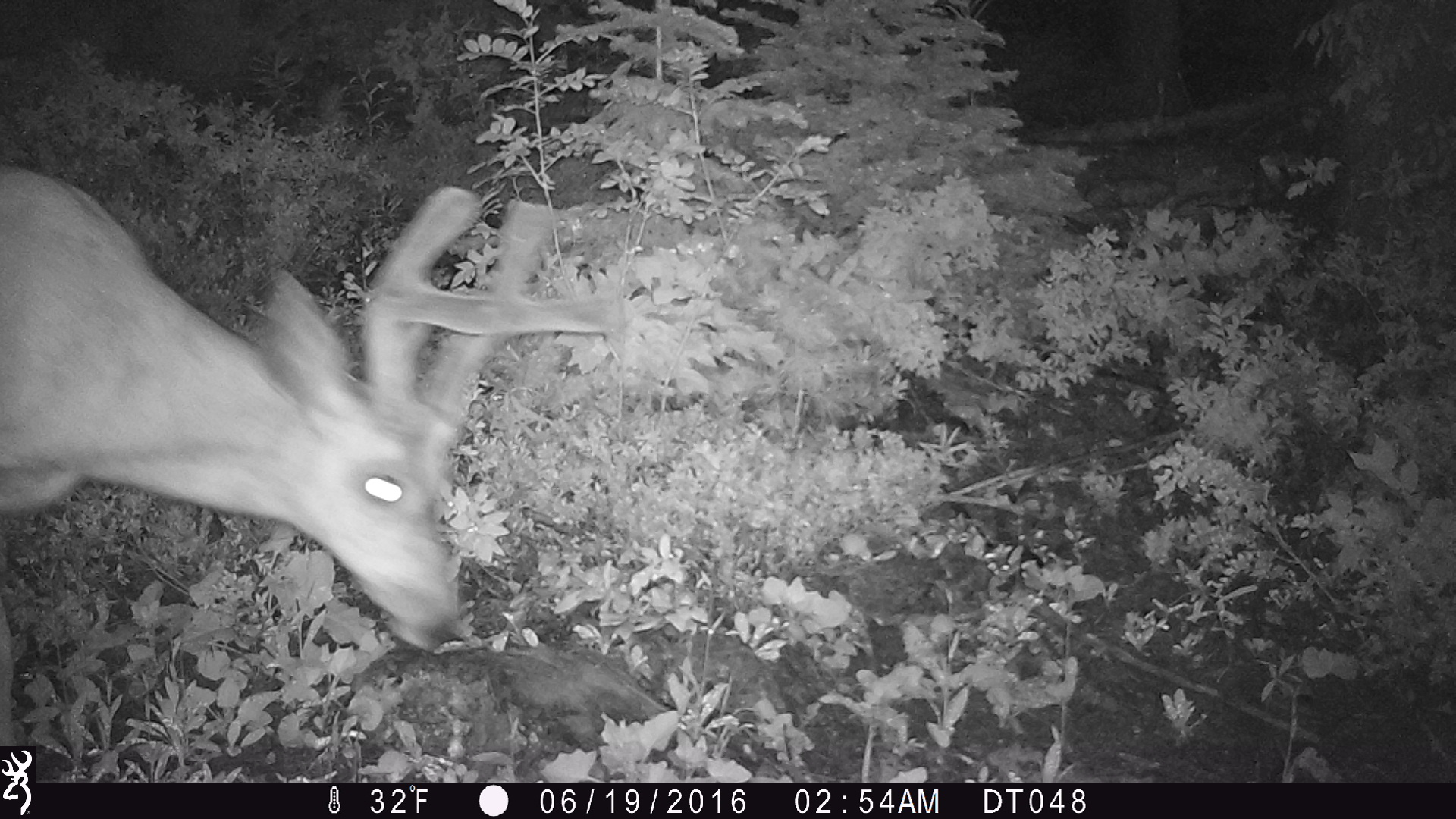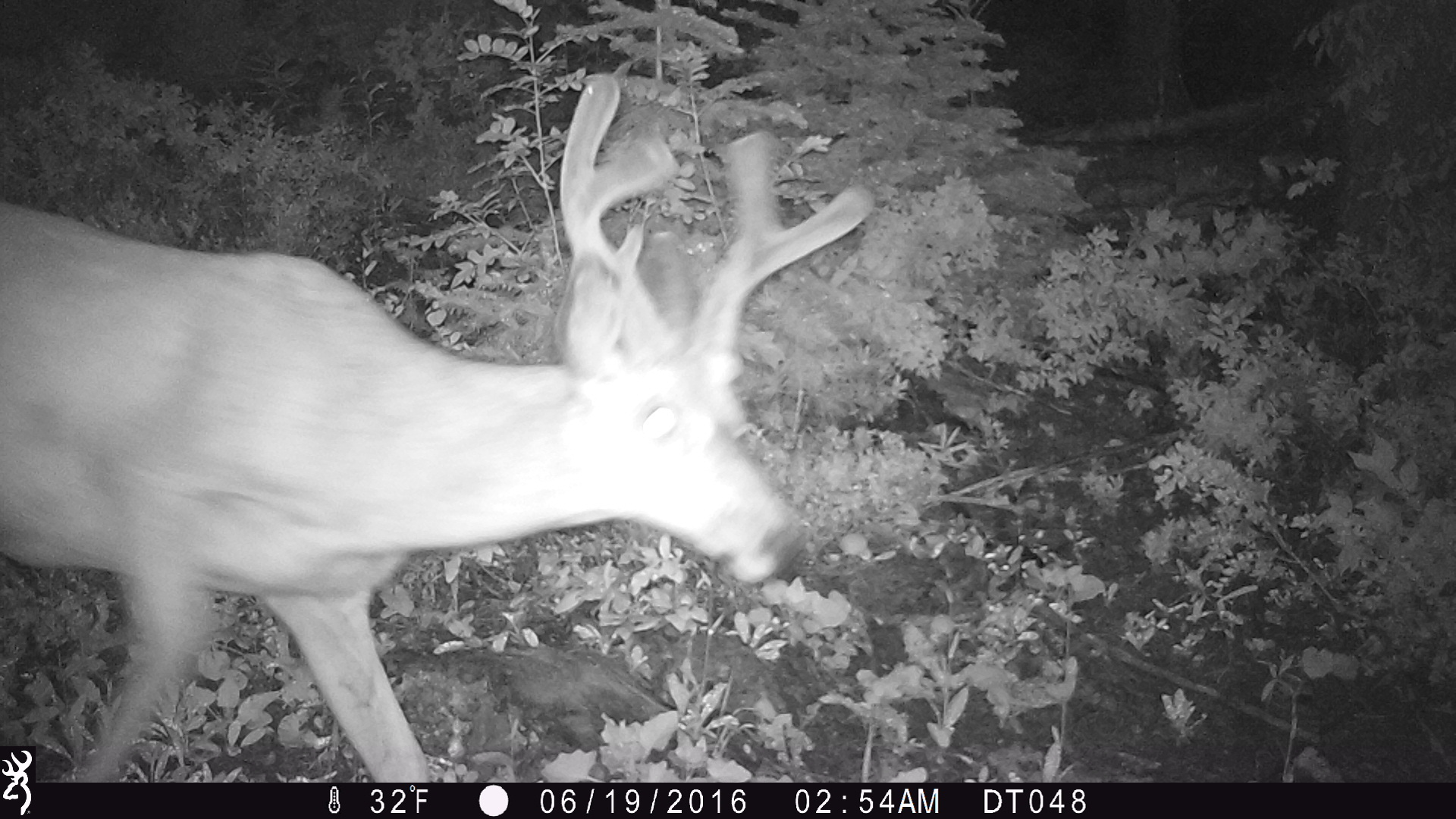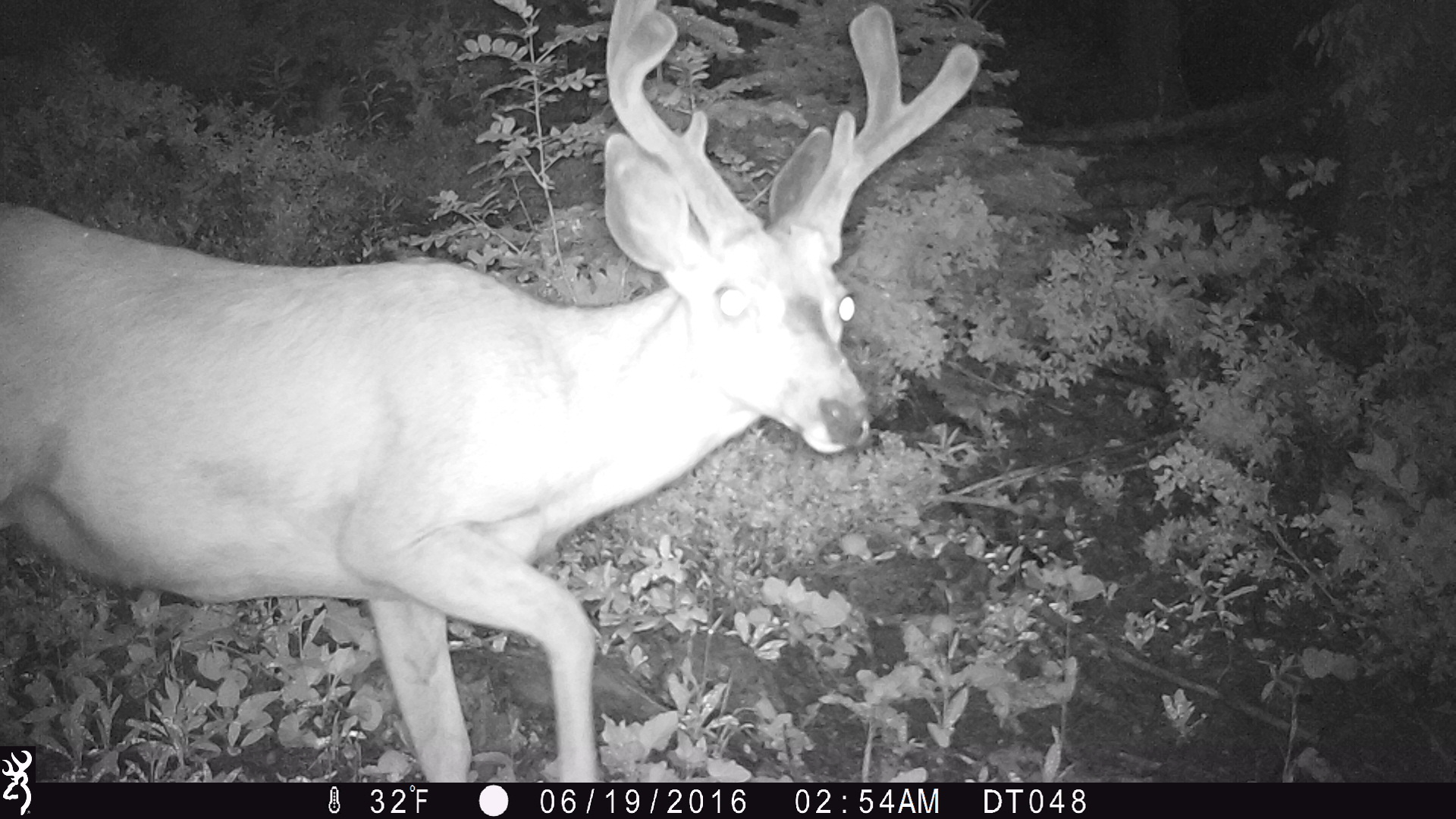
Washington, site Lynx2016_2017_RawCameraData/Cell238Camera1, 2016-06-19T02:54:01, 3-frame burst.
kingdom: Animalia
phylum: Chordata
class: Mammalia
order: Artiodactyla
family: Cervidae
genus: Odocoileus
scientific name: Odocoileus hemionus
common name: mule deer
Odocoileus hemionus (mule deer). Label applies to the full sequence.